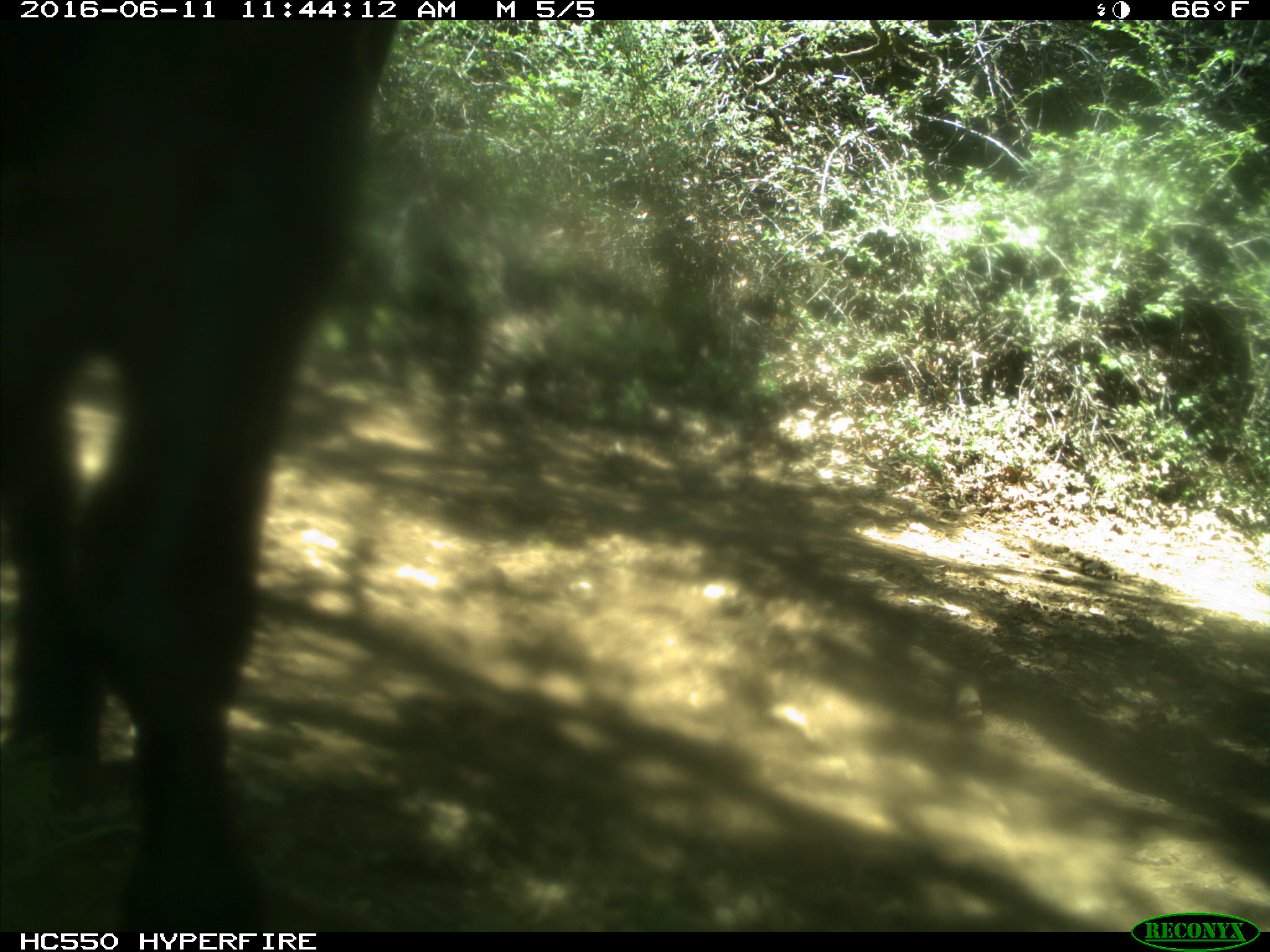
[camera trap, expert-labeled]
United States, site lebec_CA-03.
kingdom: Animalia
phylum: Chordata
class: Mammalia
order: Artiodactyla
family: Bovidae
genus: Bos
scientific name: Bos taurus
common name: domestic cow